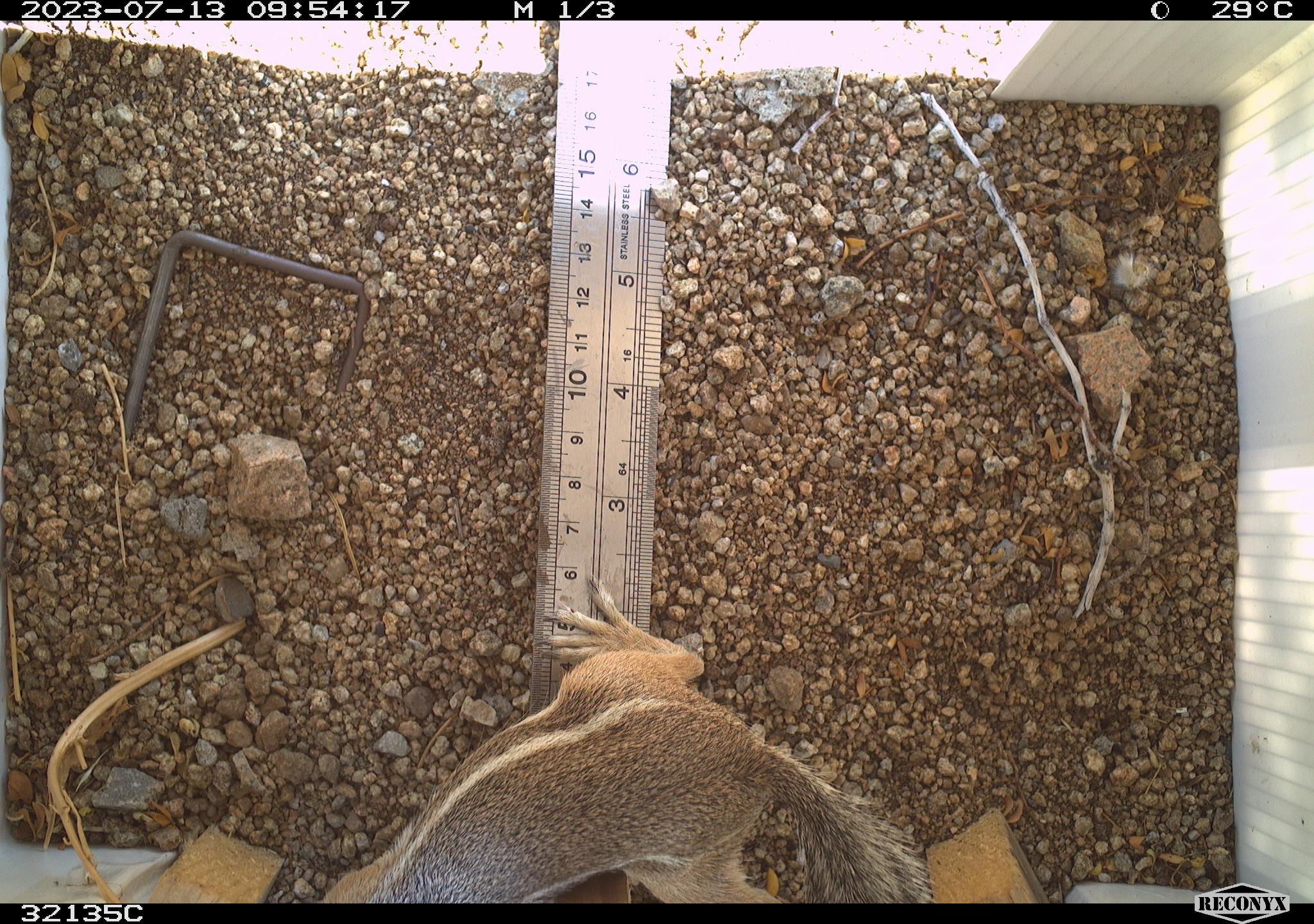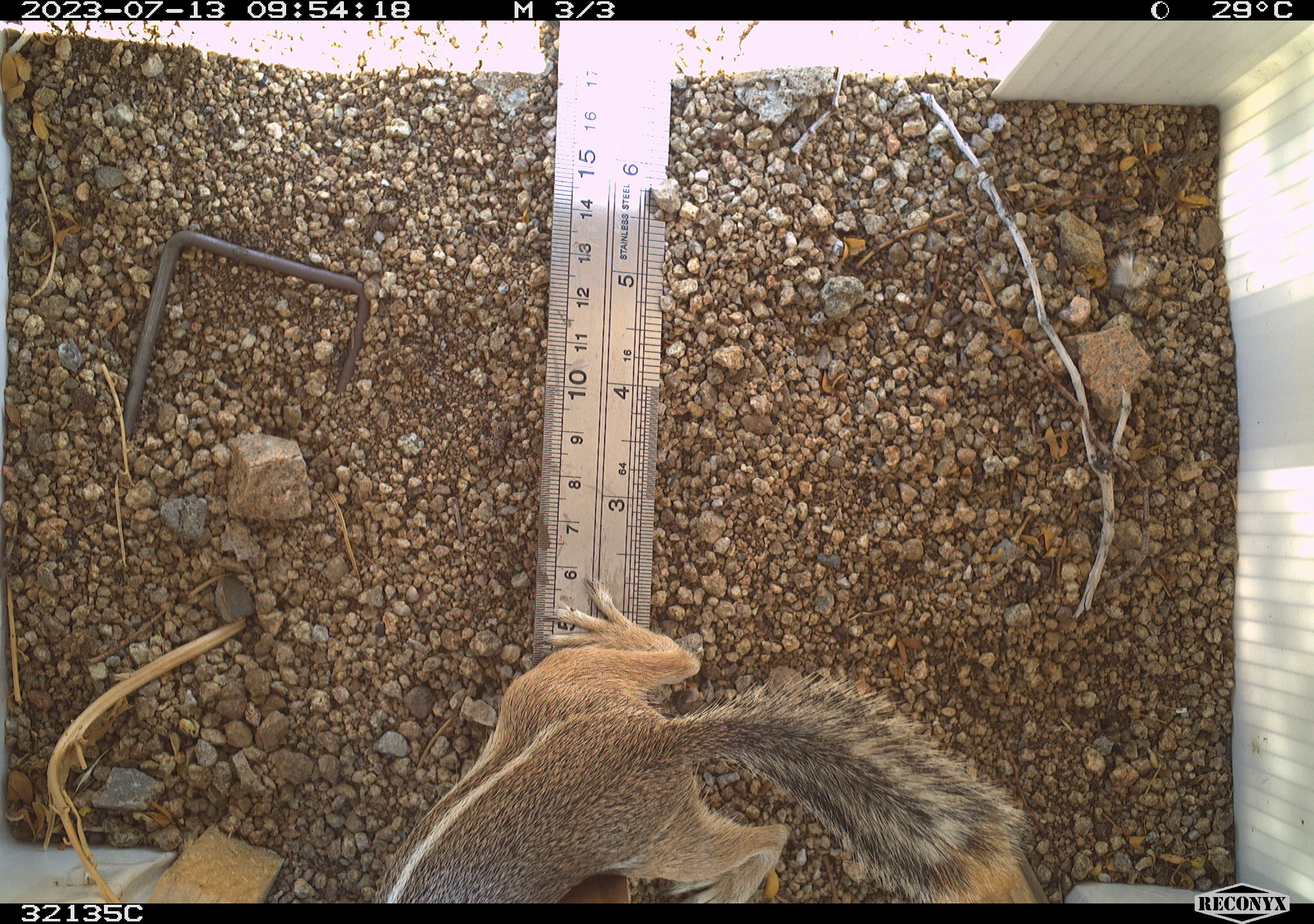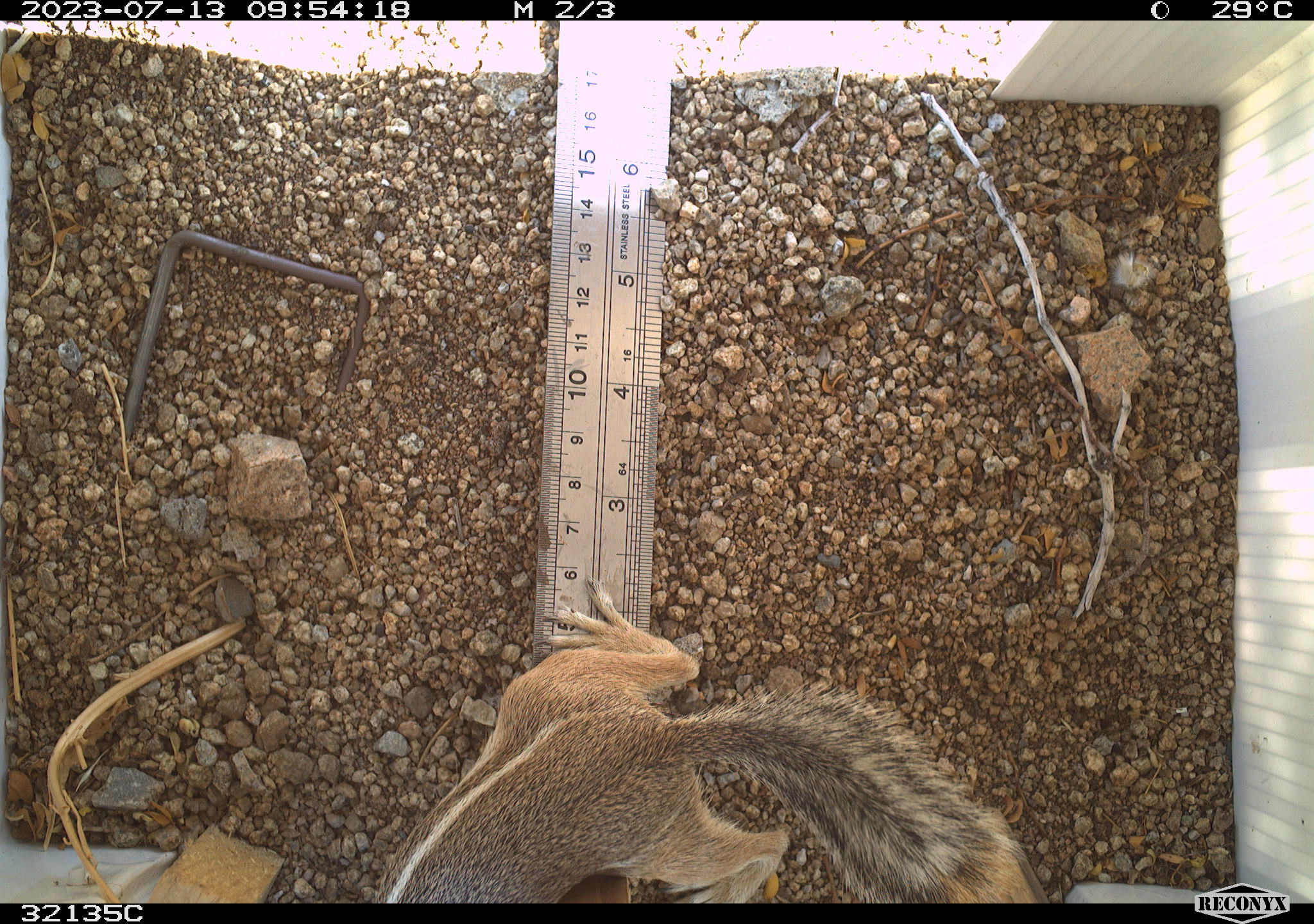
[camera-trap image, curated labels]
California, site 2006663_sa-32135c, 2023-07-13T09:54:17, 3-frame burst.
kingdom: Animalia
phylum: Chordata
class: Mammalia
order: Rodentia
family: Sciuridae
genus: Ammospermophilus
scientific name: Ammospermophilus leucurus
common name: white-tailed antelope squirrel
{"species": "white-tailed antelope squirrel (Ammospermophilus leucurus)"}